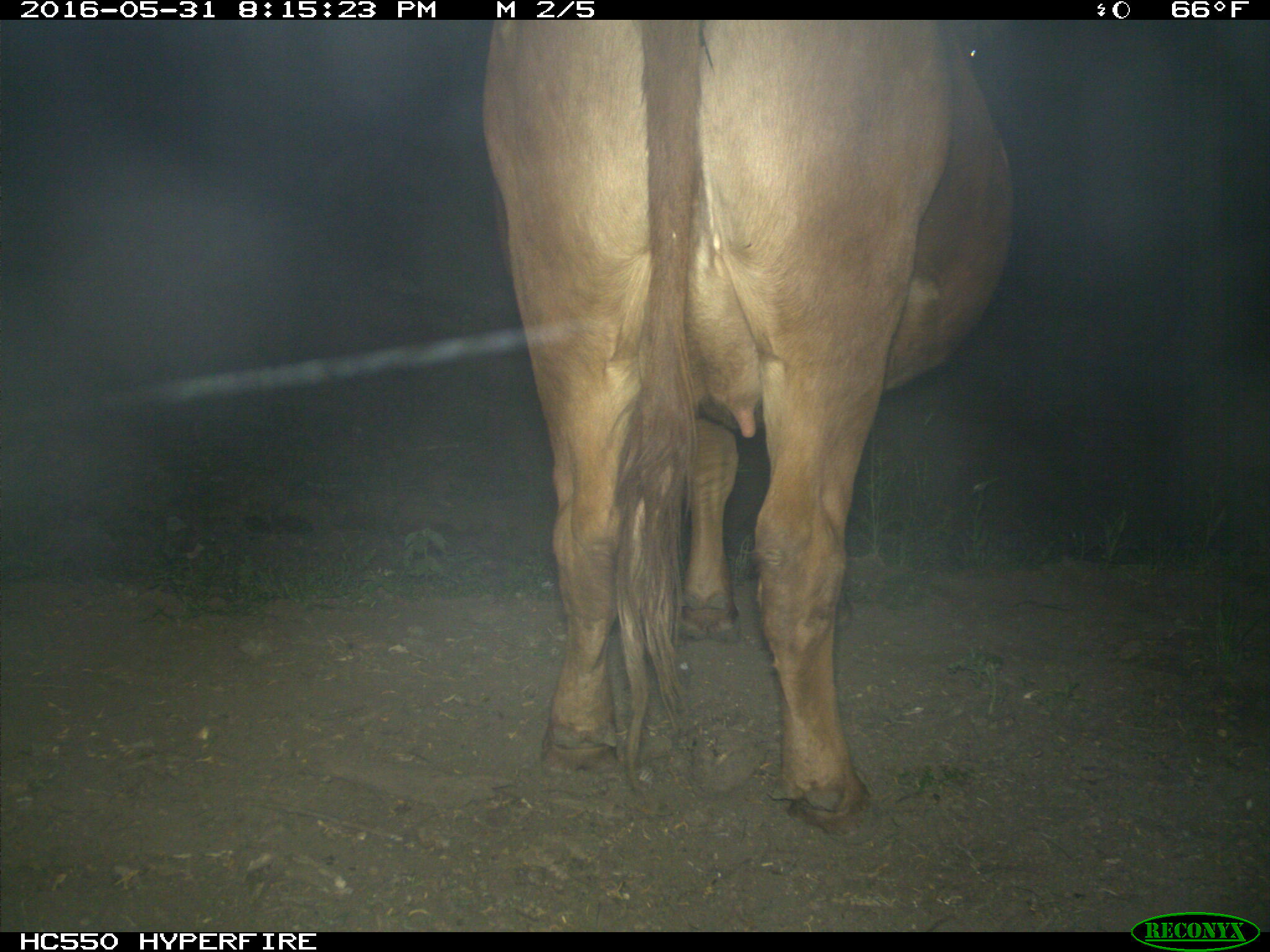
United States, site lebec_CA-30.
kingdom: Animalia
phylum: Chordata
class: Mammalia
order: Artiodactyla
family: Bovidae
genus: Bos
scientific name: Bos taurus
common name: domestic cow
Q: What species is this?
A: Bos taurus (domestic cow).